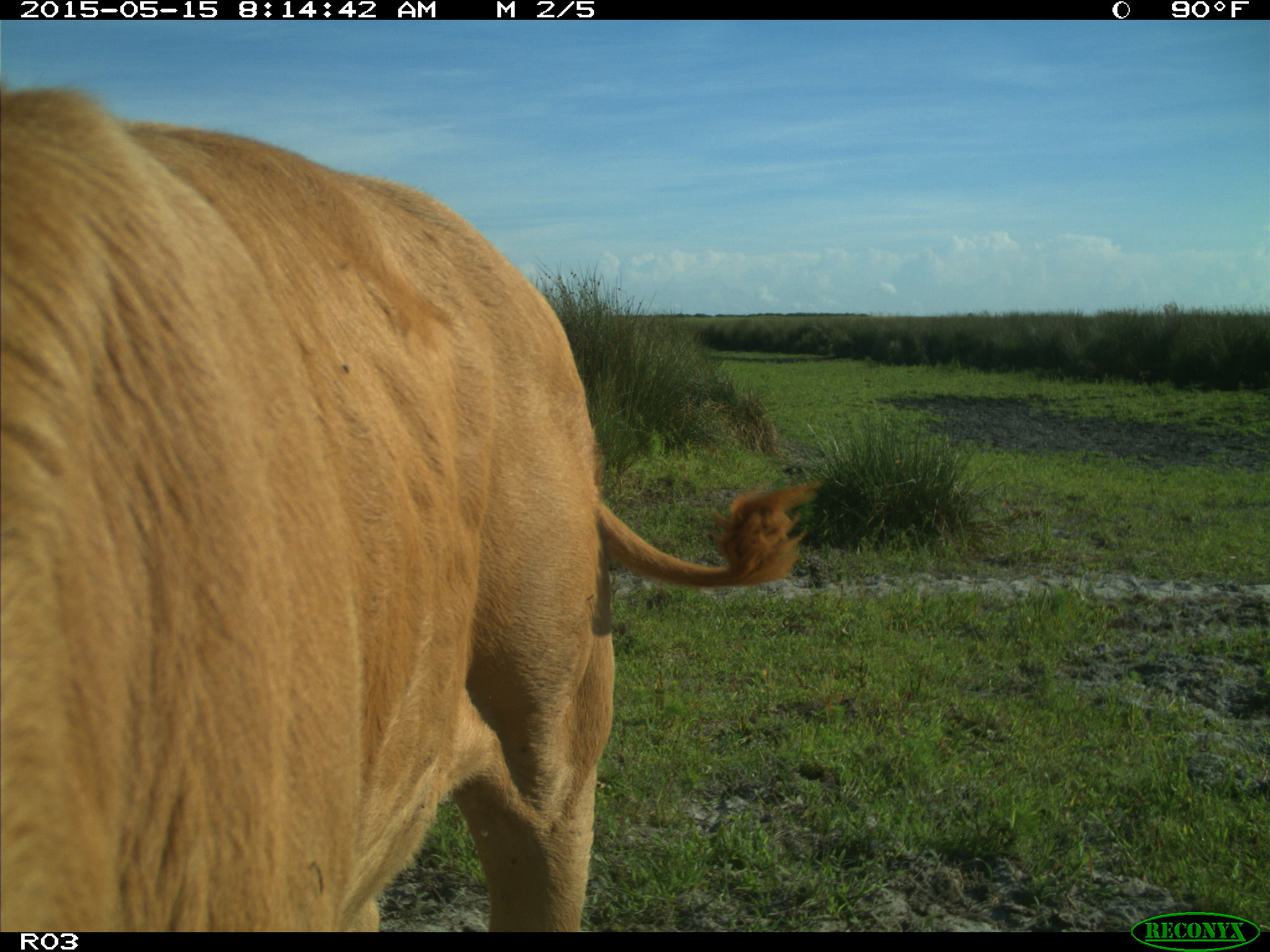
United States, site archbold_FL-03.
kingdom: Animalia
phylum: Chordata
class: Mammalia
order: Artiodactyla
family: Bovidae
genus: Bos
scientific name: Bos taurus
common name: domestic cow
Bos taurus (domestic cow).